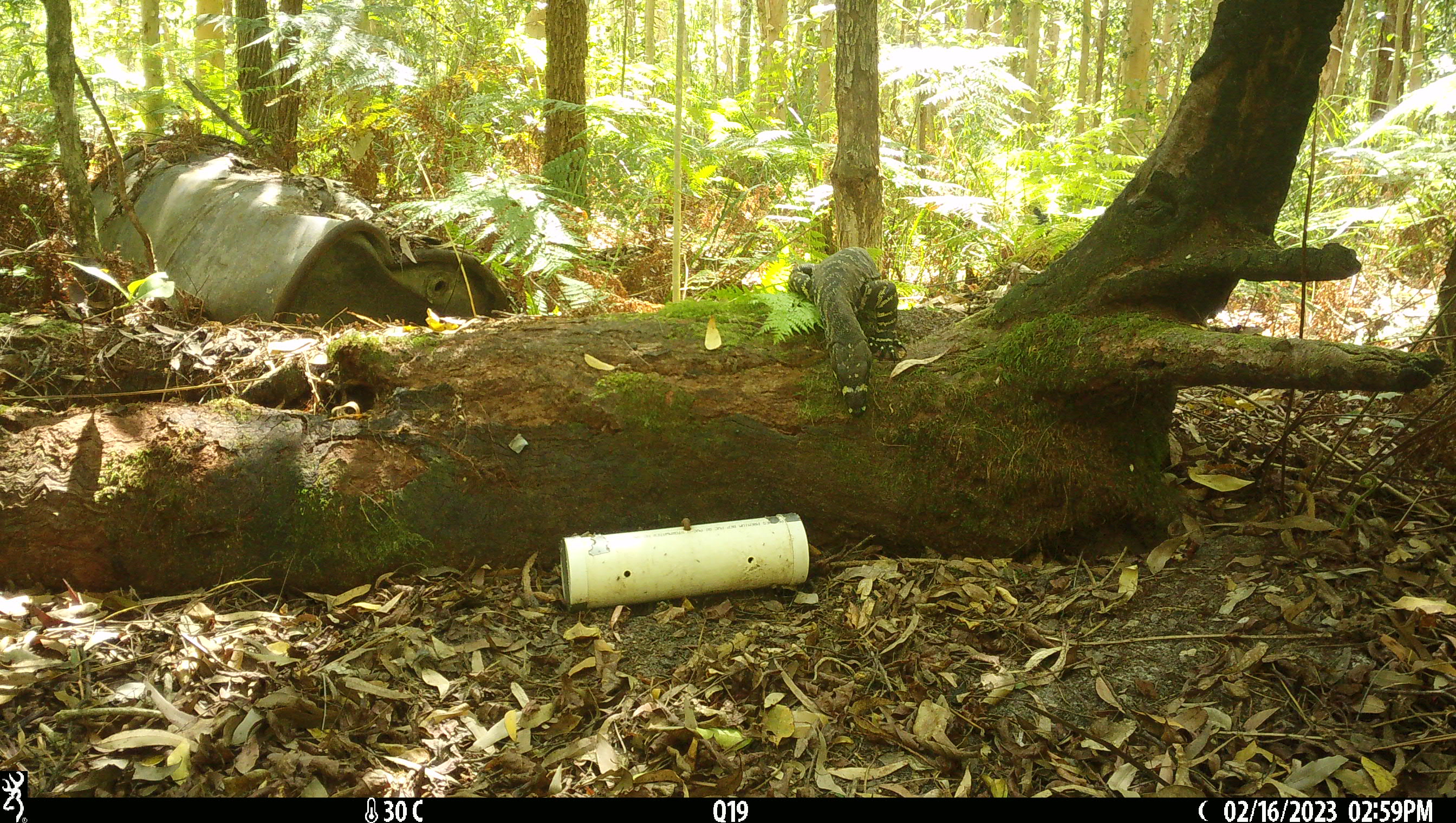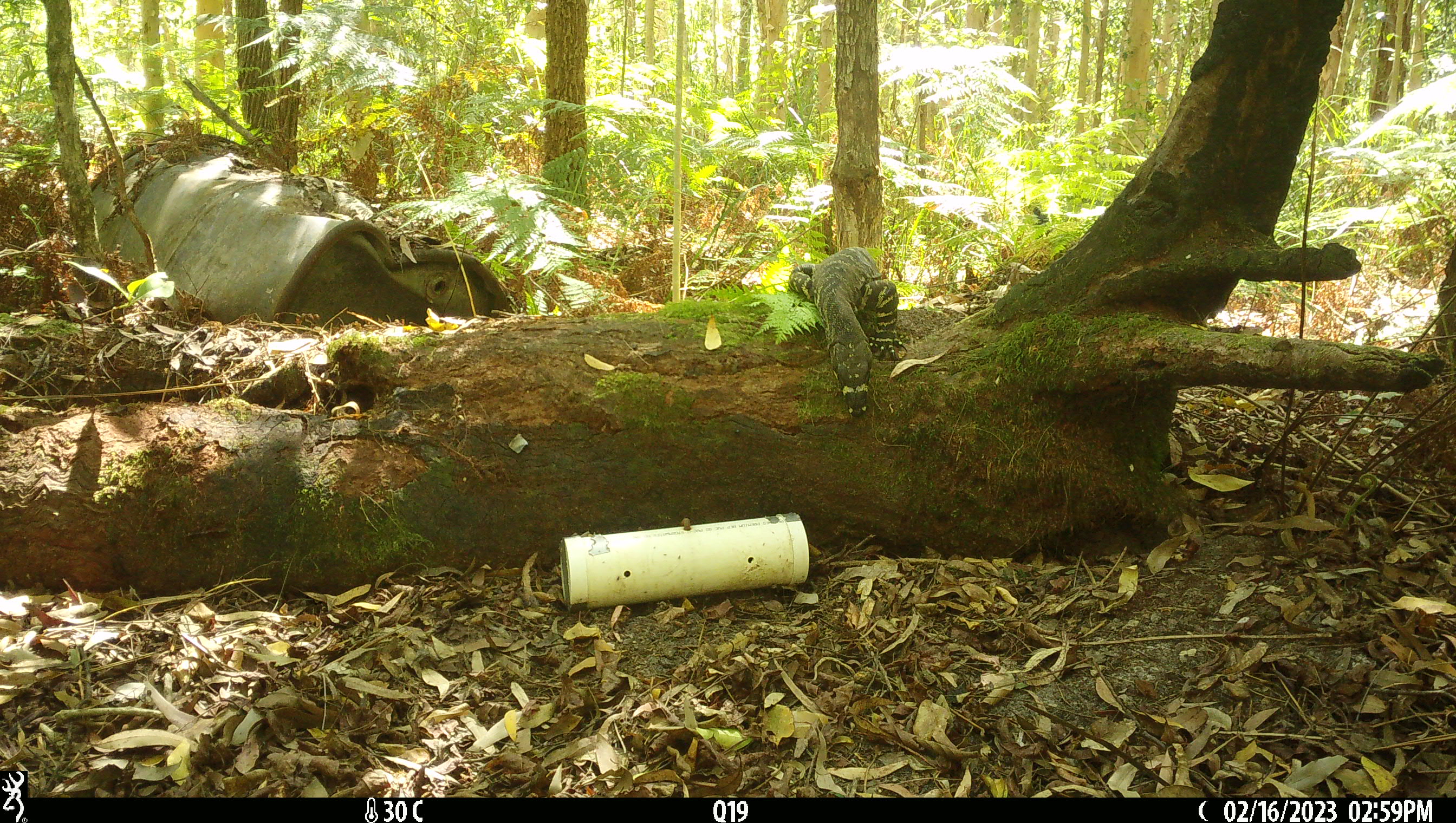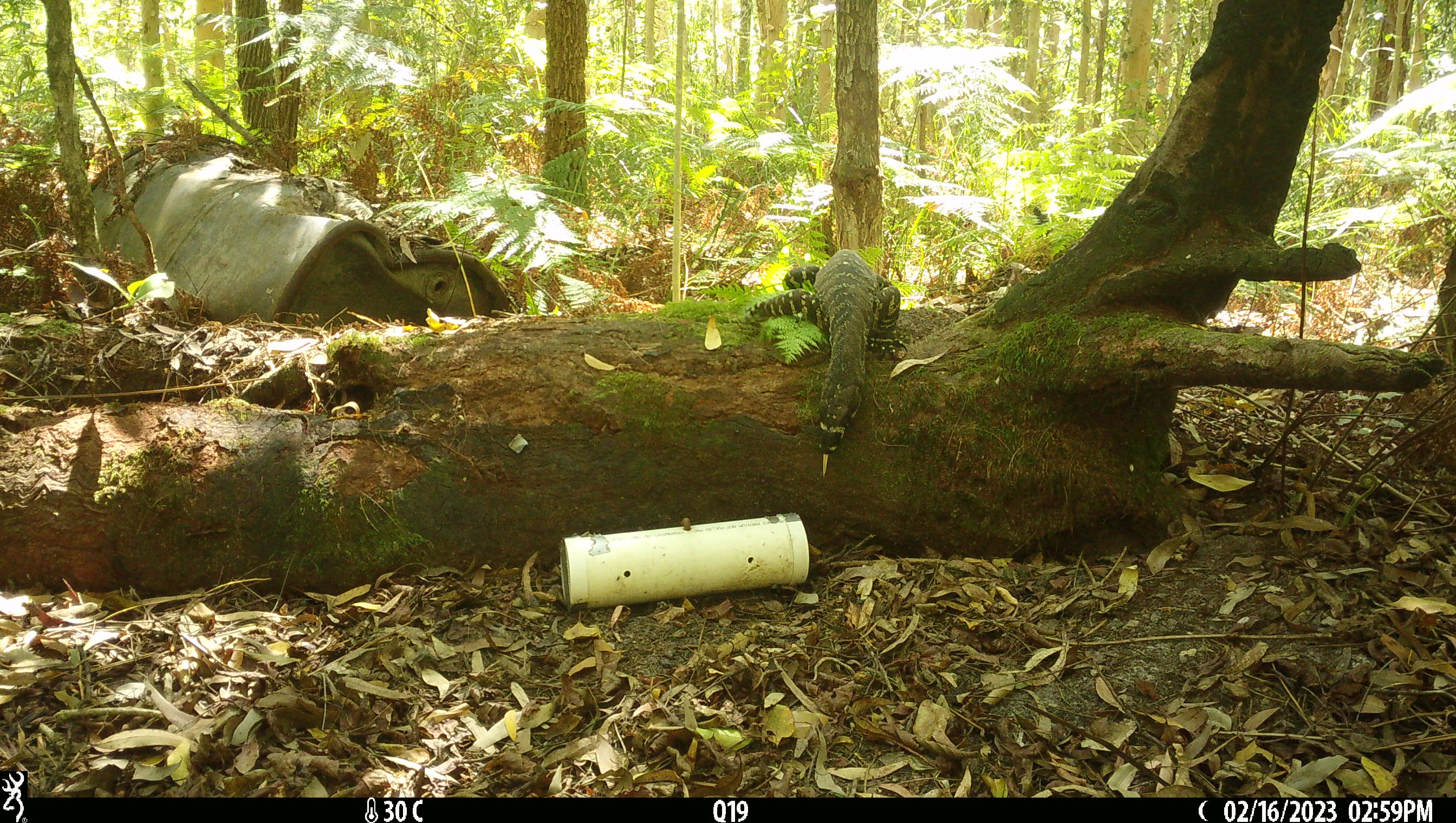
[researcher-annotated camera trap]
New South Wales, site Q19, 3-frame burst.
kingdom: Animalia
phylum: Chordata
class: Reptilia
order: Squamata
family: Varanidae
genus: Varanus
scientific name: Varanus varius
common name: lace monitor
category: goanna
Goanna (lace monitor) (Varanus varius).